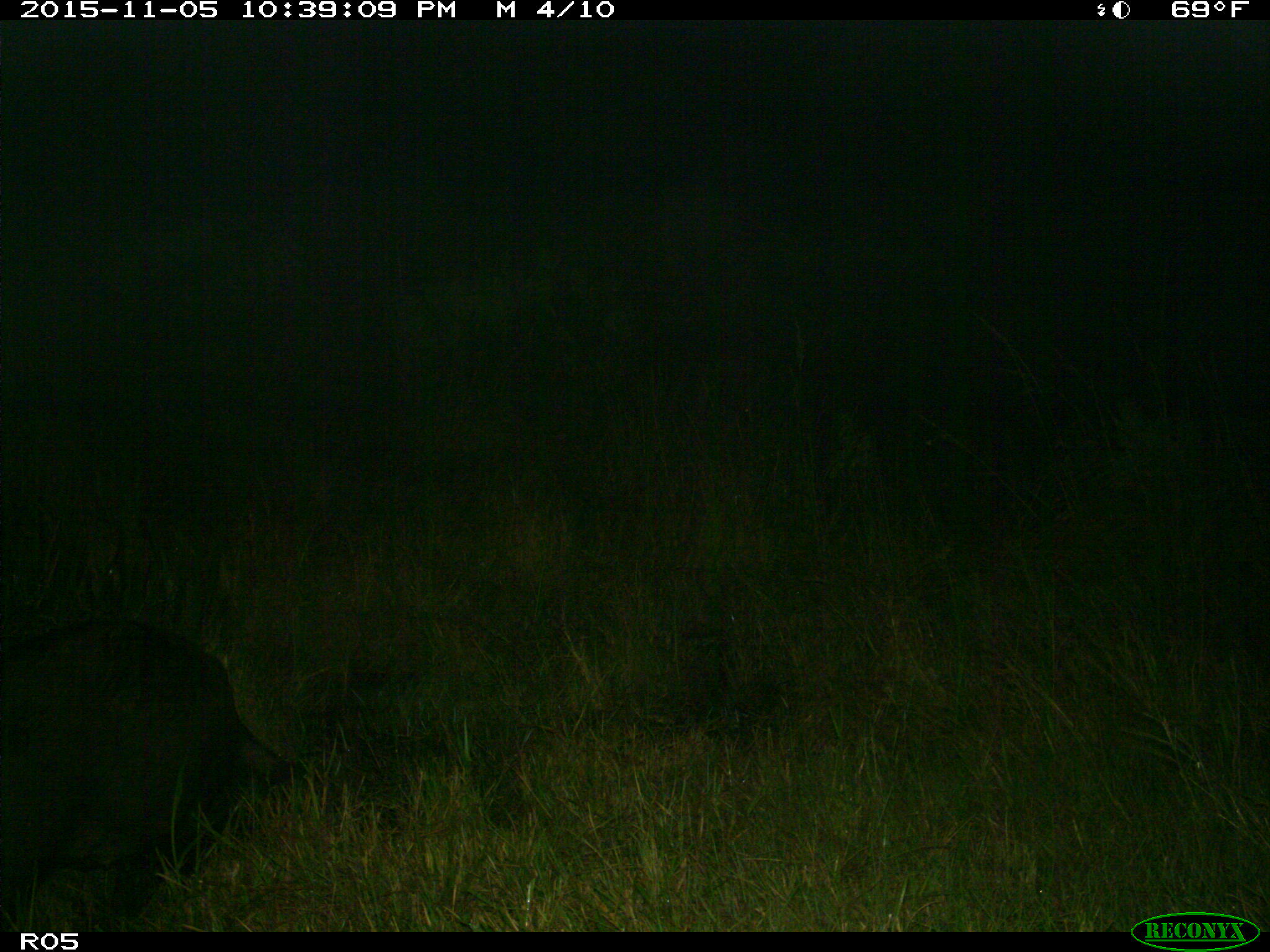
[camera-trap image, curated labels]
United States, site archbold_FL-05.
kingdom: Animalia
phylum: Chordata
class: Mammalia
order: Artiodactyla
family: Suidae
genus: Sus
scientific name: Sus scrofa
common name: wild boar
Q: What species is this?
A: Sus scrofa (wild boar).